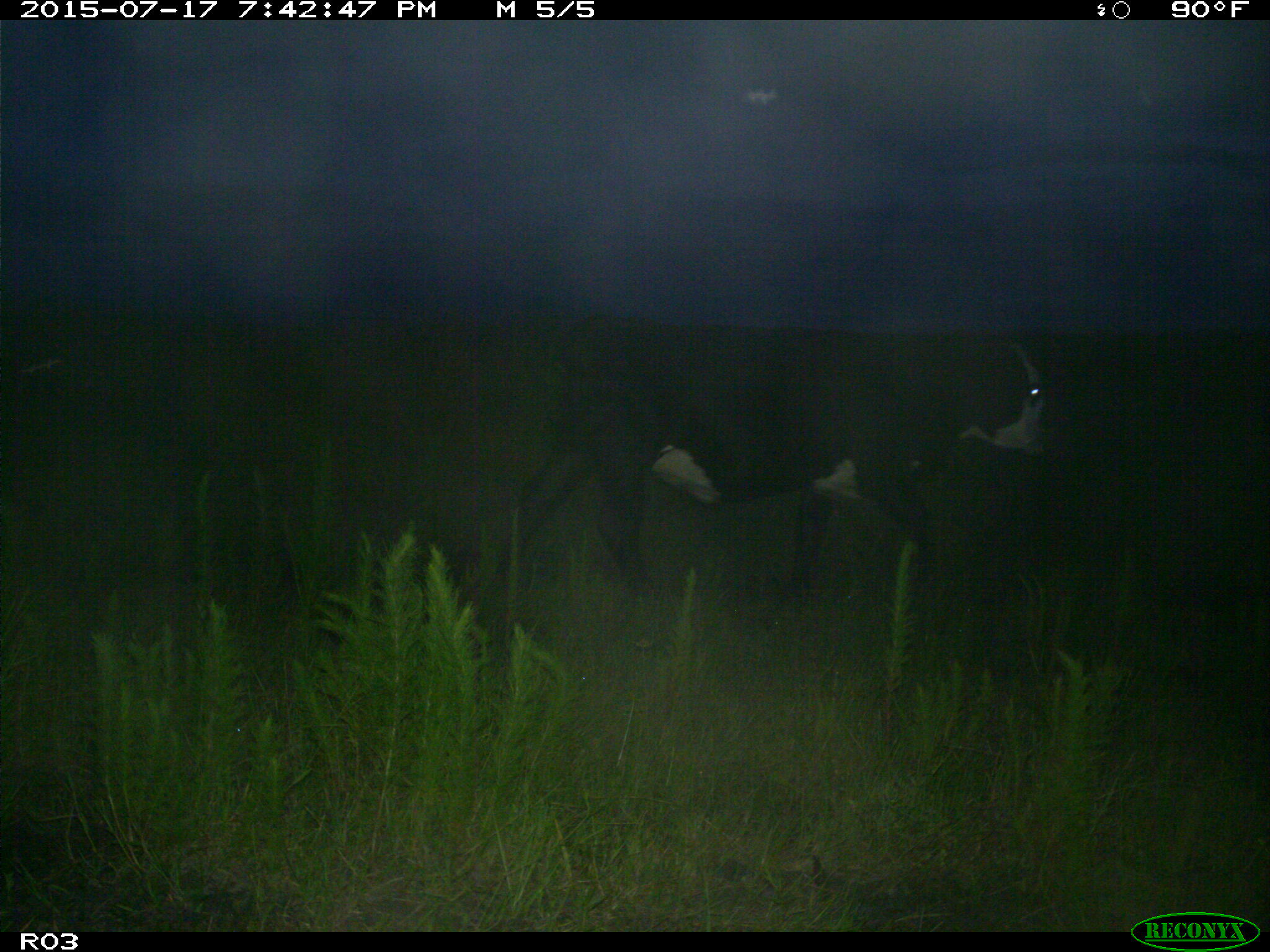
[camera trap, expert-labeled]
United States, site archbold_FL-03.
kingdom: Animalia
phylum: Chordata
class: Mammalia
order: Artiodactyla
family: Bovidae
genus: Bos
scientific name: Bos taurus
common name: domestic cow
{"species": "Bos taurus (domestic cow)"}